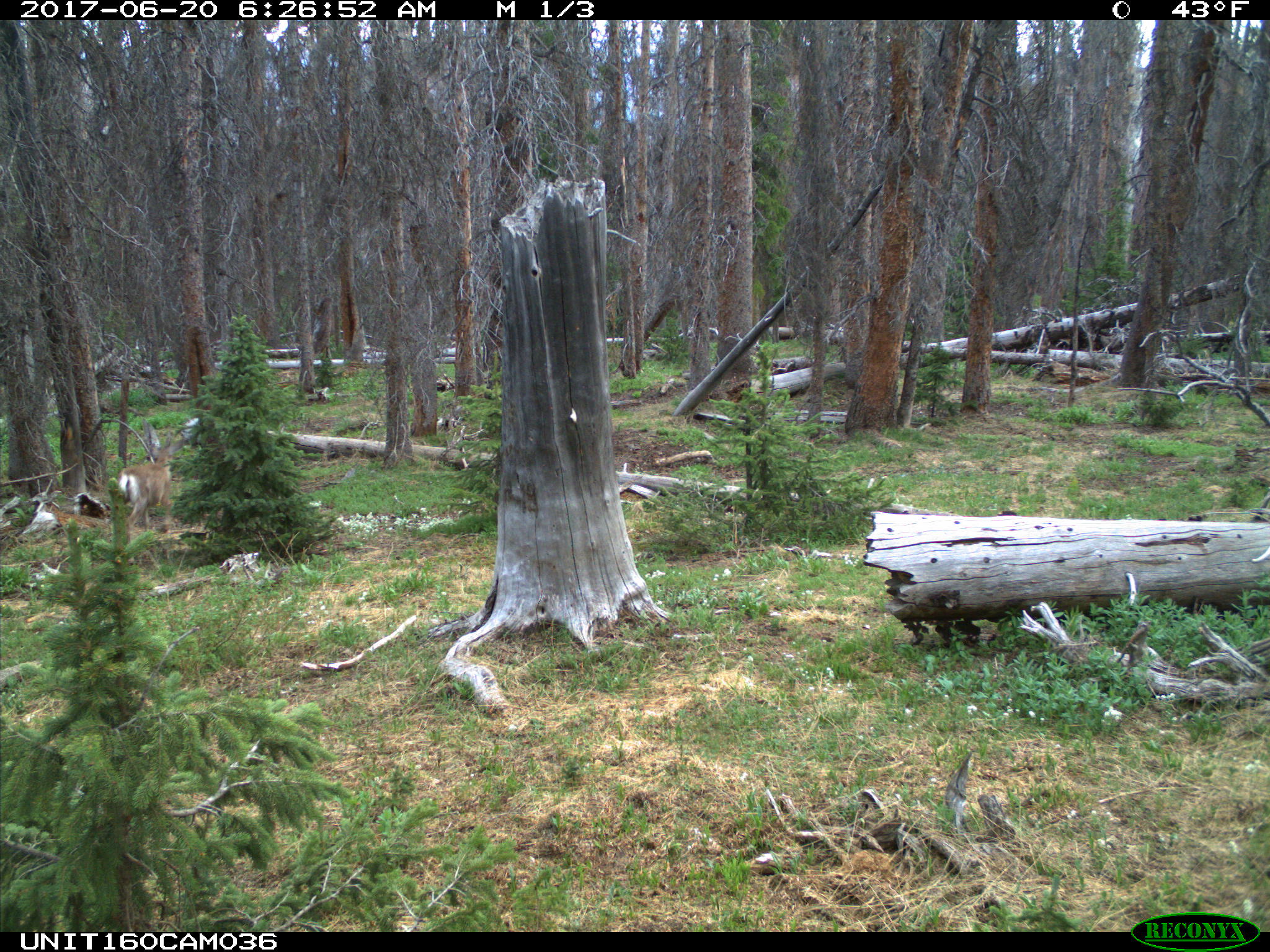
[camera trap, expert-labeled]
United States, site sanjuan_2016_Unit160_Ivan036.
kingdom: Animalia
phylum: Chordata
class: Mammalia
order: Artiodactyla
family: Cervidae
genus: Odocoileus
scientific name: Odocoileus hemionus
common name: mule deer